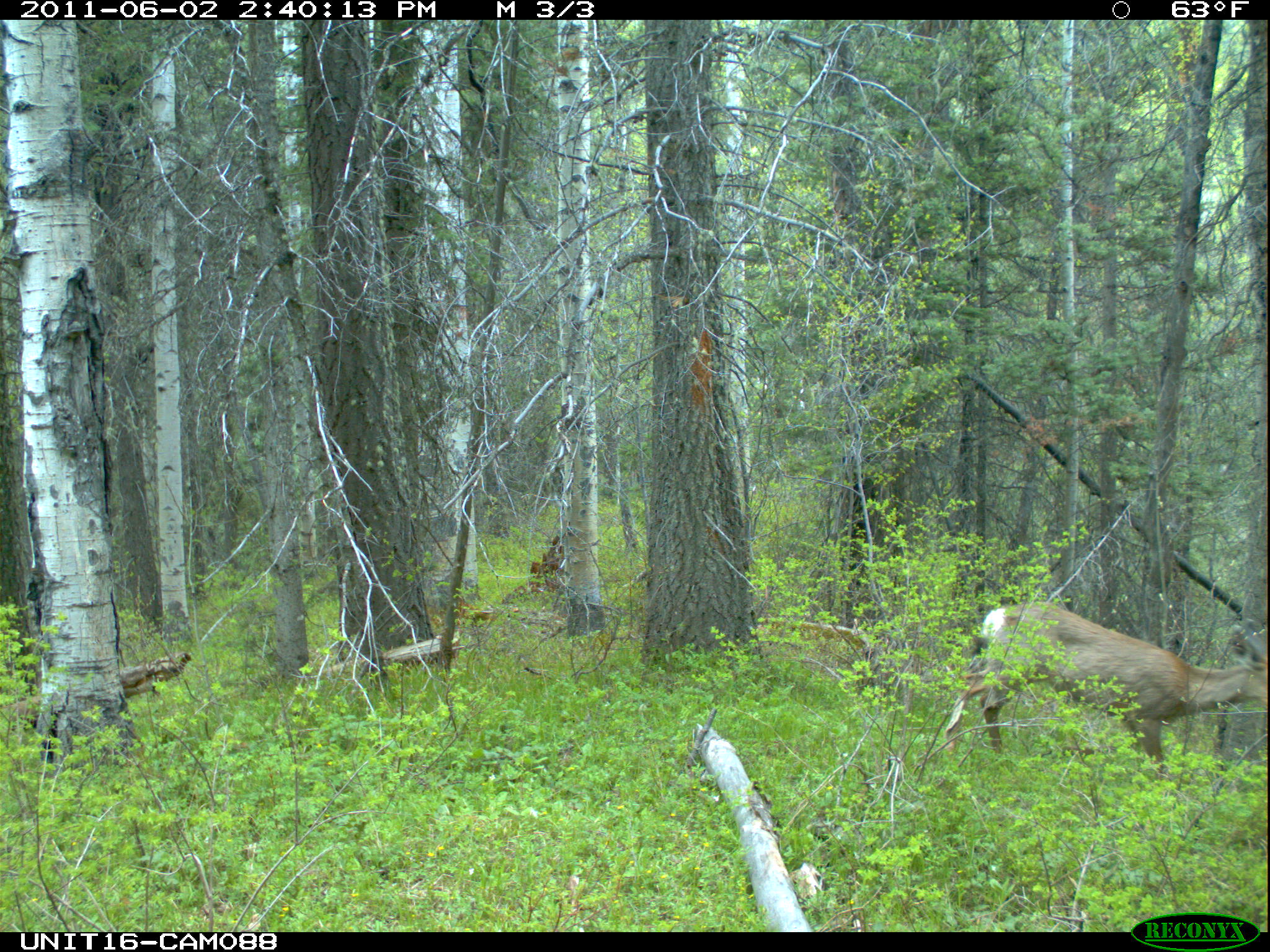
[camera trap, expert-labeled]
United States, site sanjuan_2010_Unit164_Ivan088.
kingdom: Animalia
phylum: Chordata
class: Mammalia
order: Artiodactyla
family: Cervidae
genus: Odocoileus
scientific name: Odocoileus hemionus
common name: mule deer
Odocoileus hemionus (mule deer).